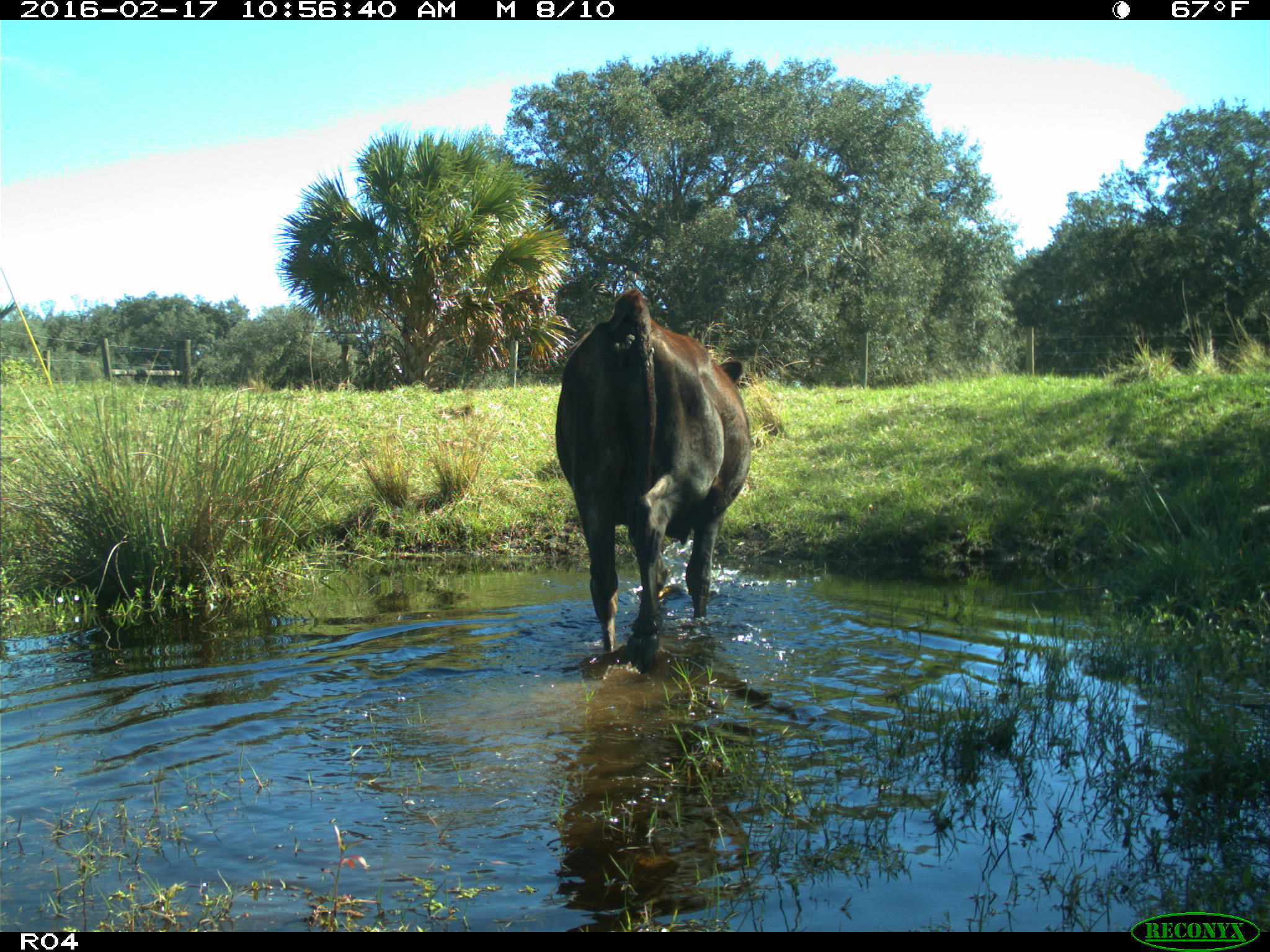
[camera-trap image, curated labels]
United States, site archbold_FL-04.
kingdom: Animalia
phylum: Chordata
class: Mammalia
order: Artiodactyla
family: Bovidae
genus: Bos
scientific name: Bos taurus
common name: domestic cow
Bos taurus (domestic cow).